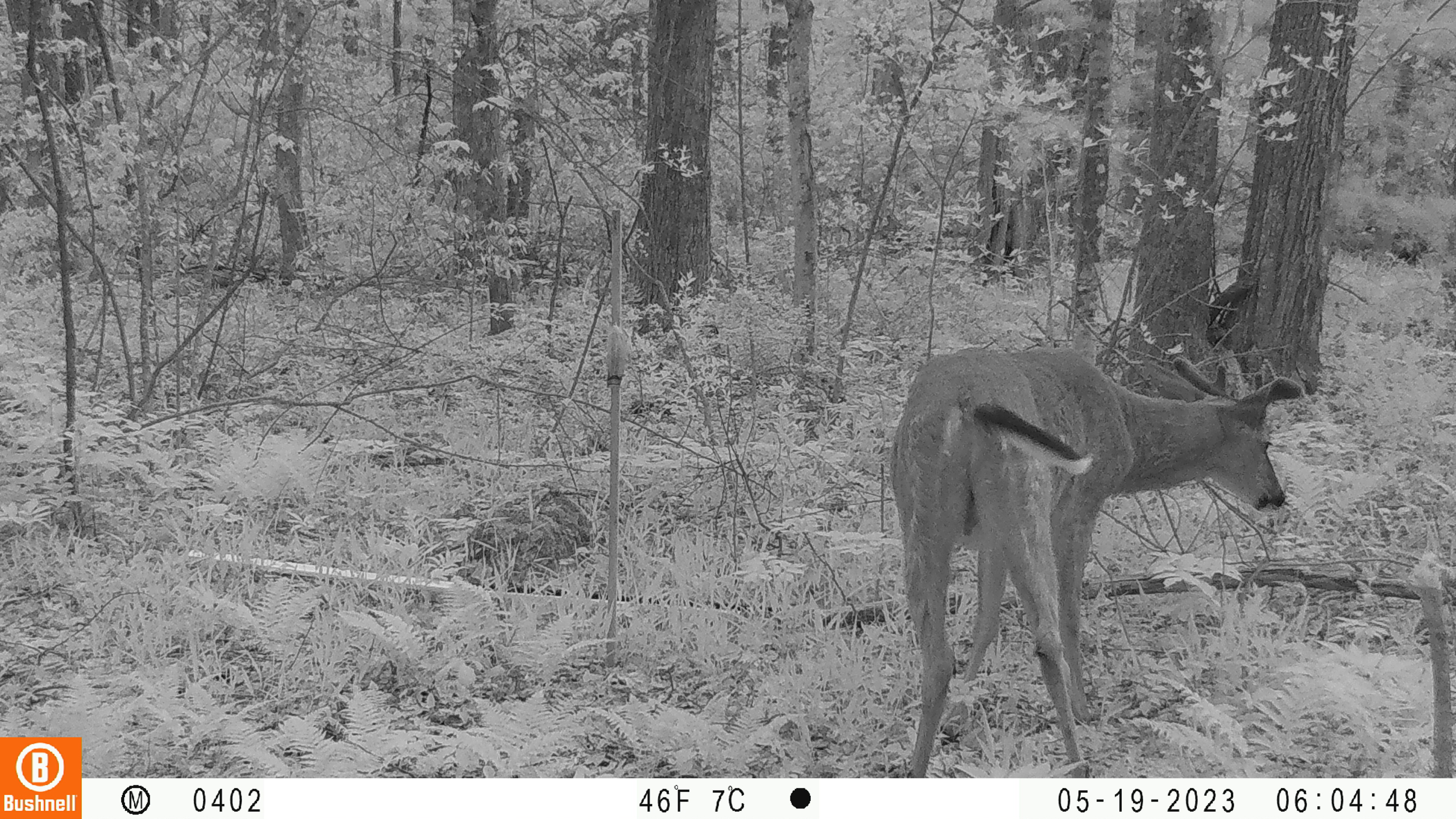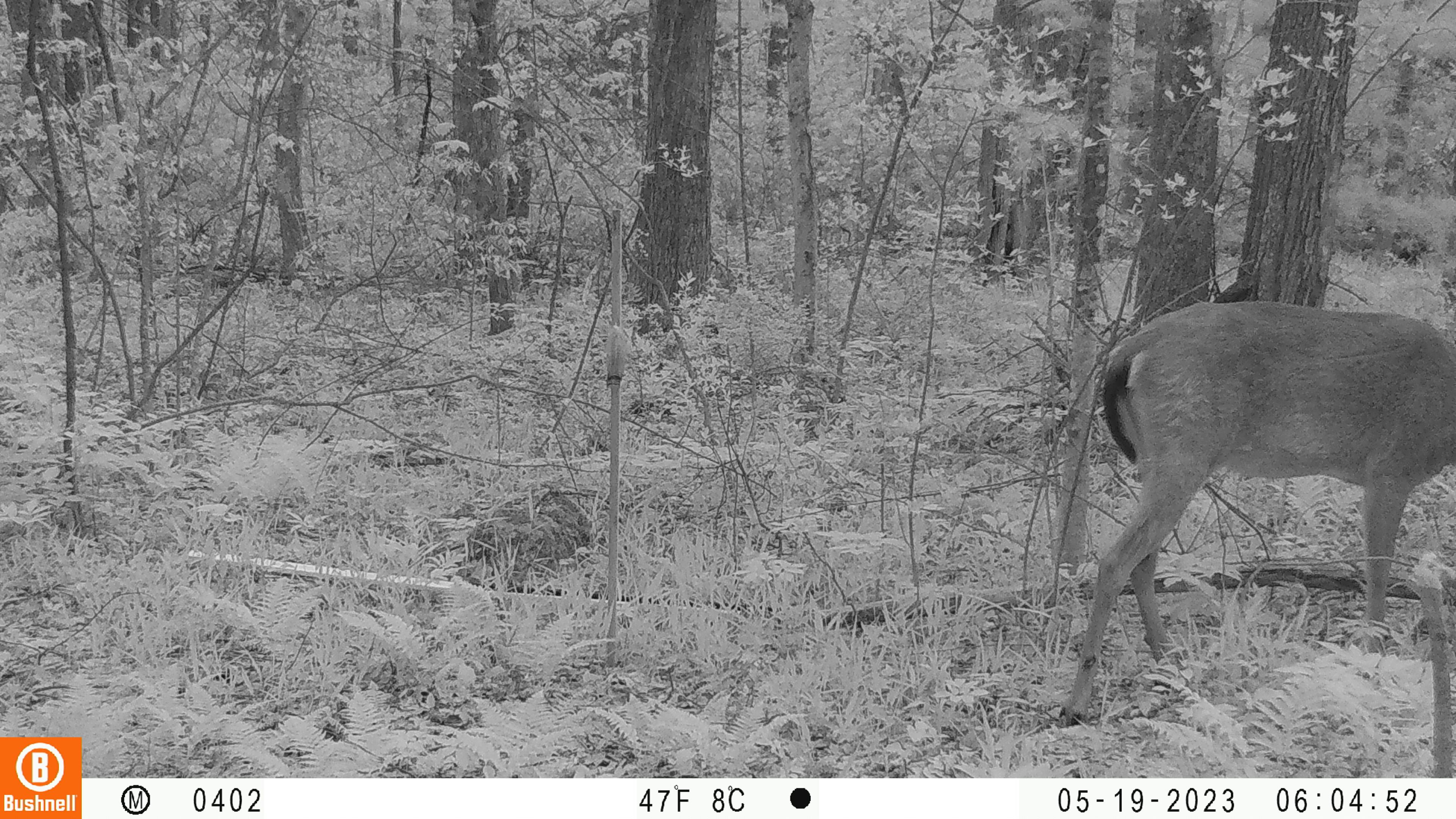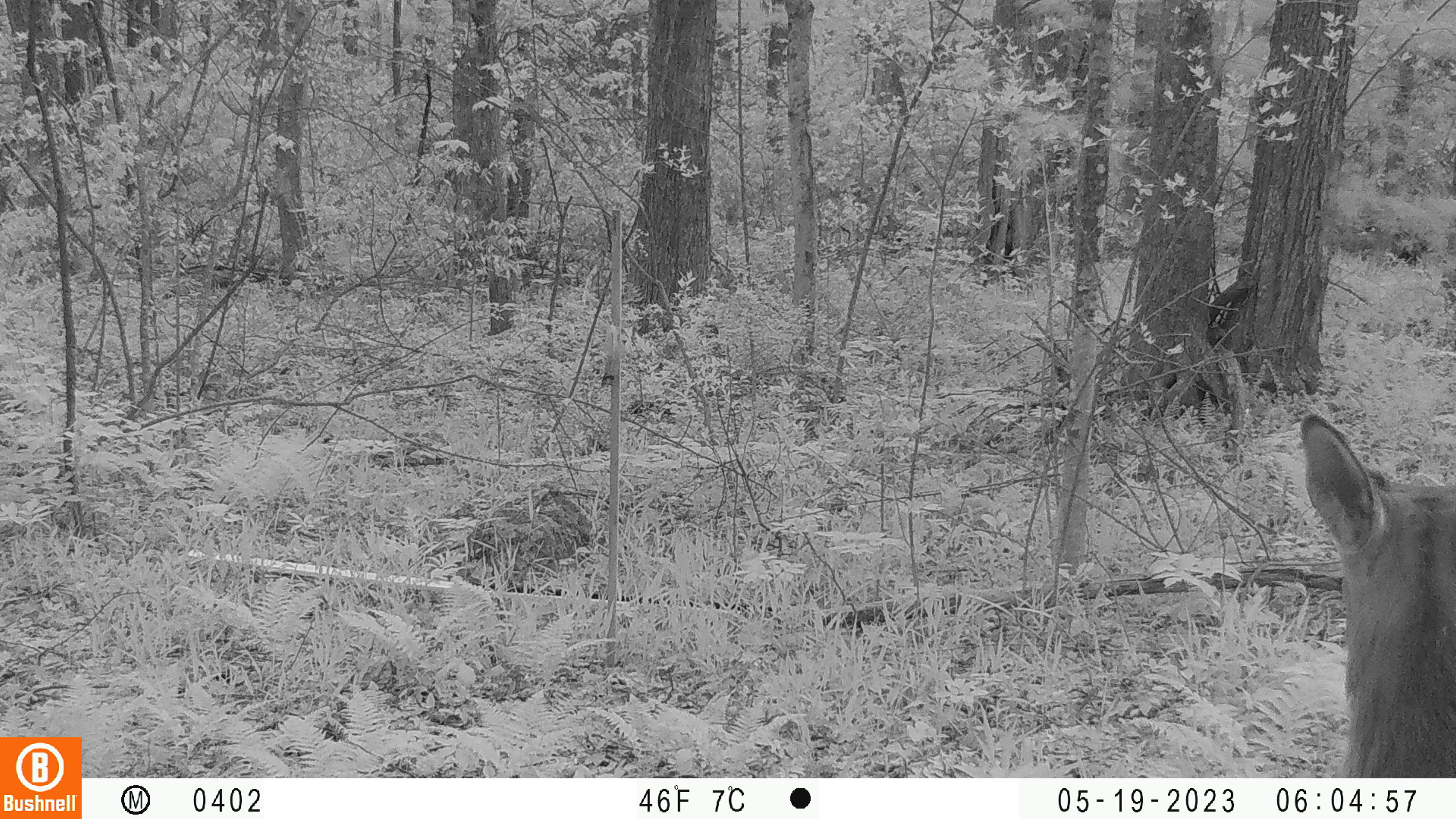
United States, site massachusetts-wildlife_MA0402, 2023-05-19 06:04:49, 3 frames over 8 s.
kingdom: Animalia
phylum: Chordata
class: Mammalia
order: Artiodactyla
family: Cervidae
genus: Odocoileus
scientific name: Odocoileus virginianus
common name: white-tailed deer